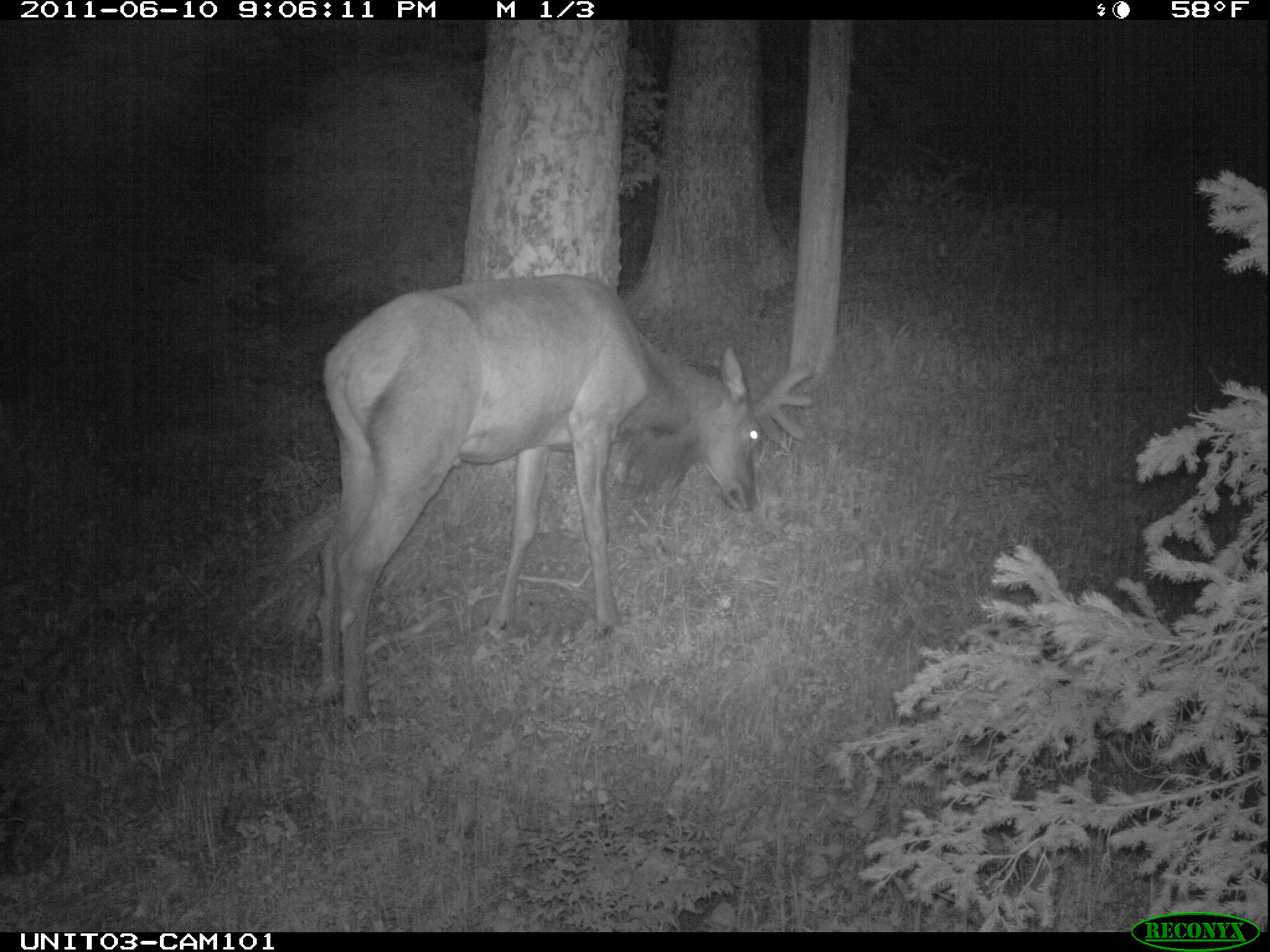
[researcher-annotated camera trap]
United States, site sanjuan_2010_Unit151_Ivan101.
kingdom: Animalia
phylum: Chordata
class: Mammalia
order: Artiodactyla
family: Cervidae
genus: Cervus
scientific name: Cervus elaphus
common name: red deer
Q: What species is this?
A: Cervus elaphus (red deer).